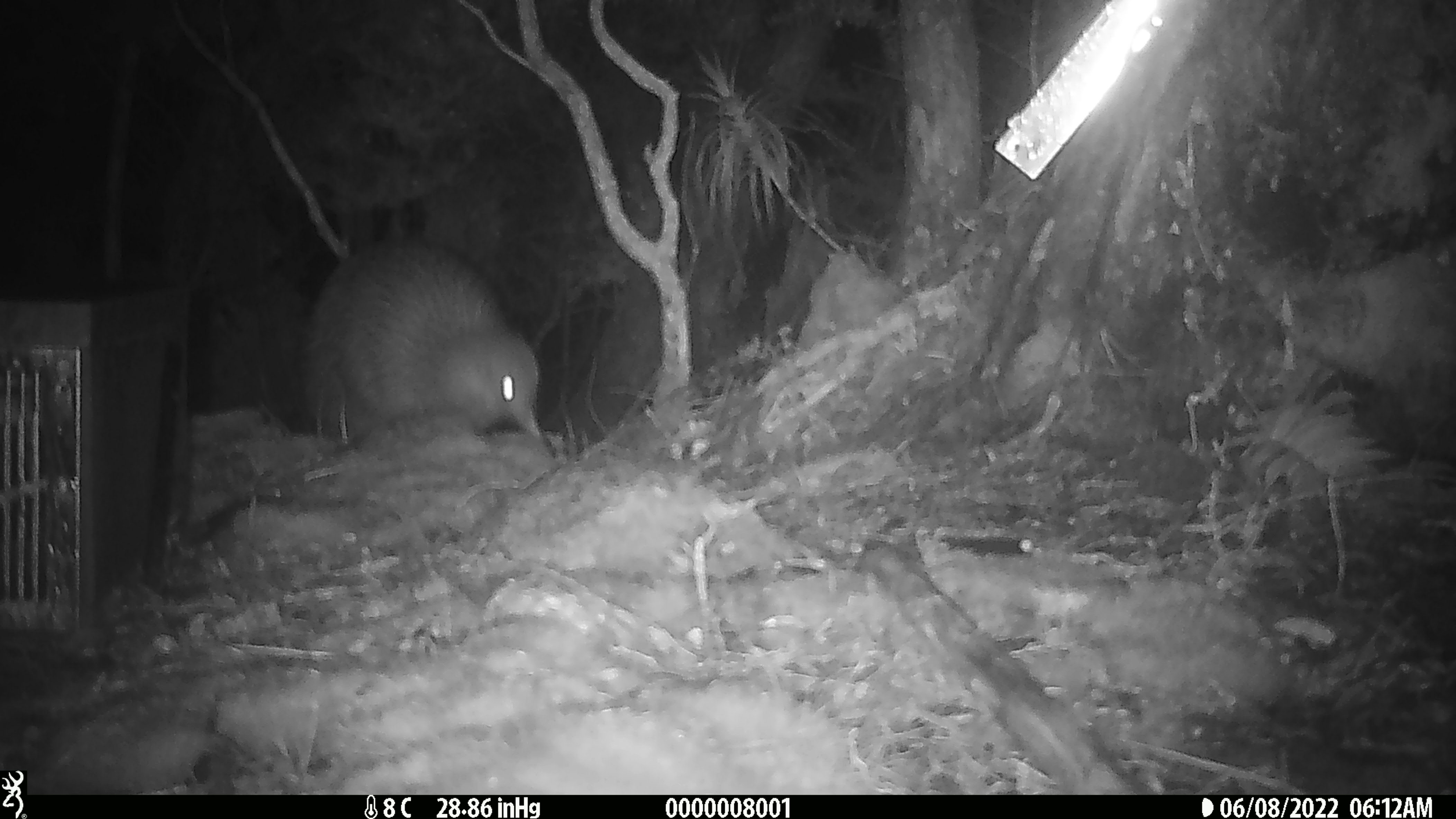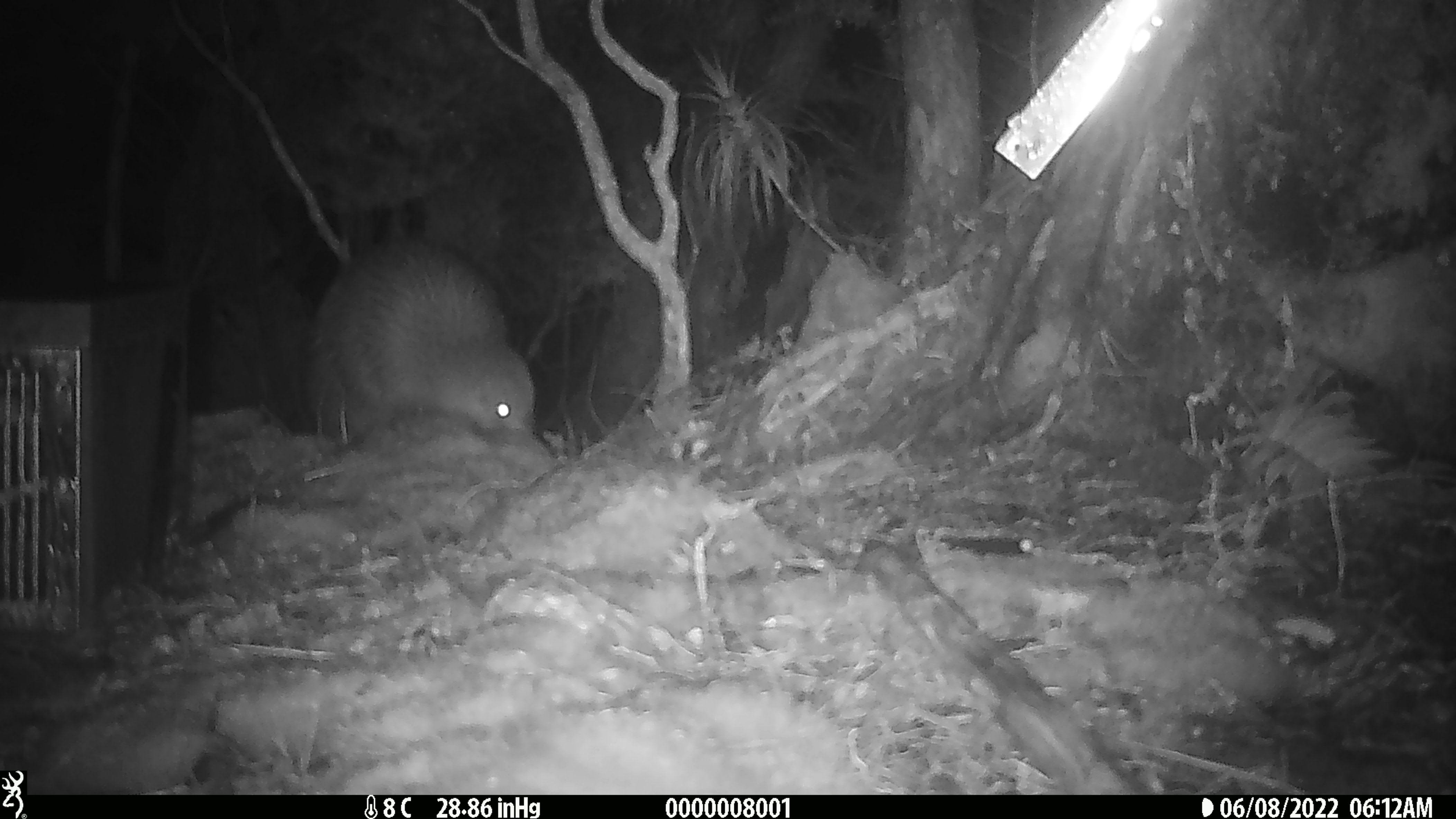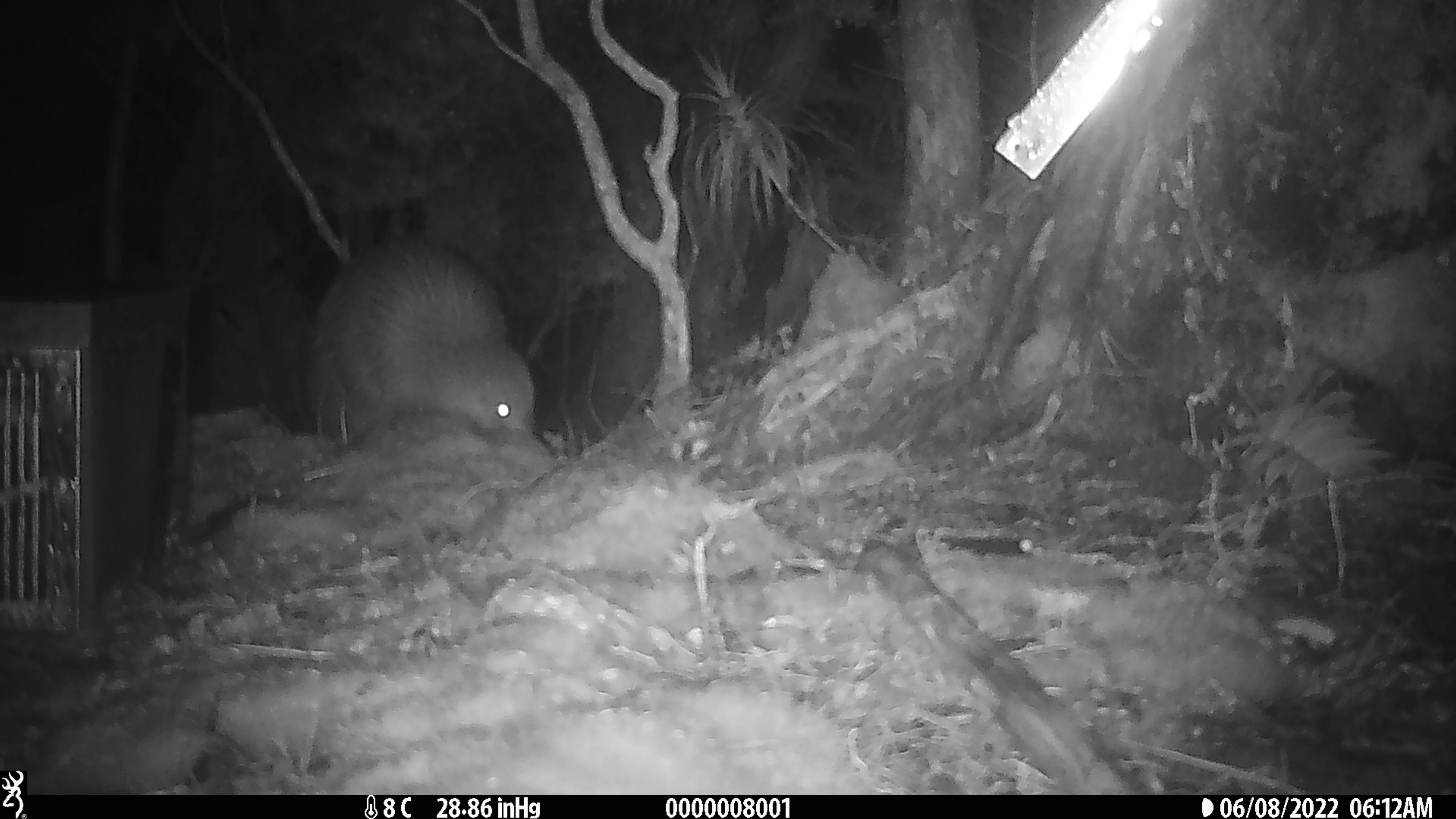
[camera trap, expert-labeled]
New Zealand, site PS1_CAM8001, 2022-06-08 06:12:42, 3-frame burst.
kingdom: Animalia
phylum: Chordata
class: Aves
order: Apterygiformes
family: Apterygidae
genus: Apteryx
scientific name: Apteryx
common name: kiwi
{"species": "kiwi (Apteryx)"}